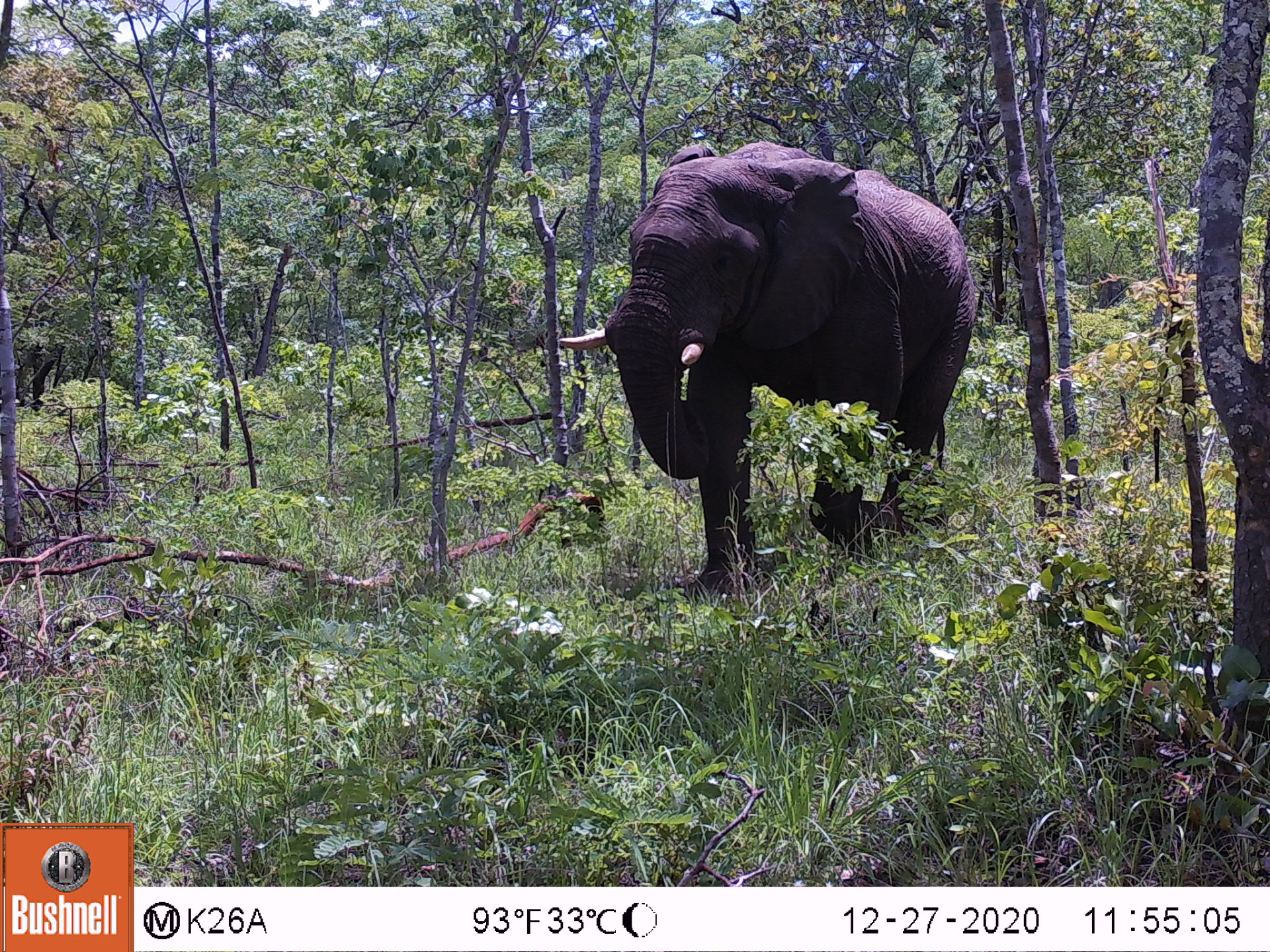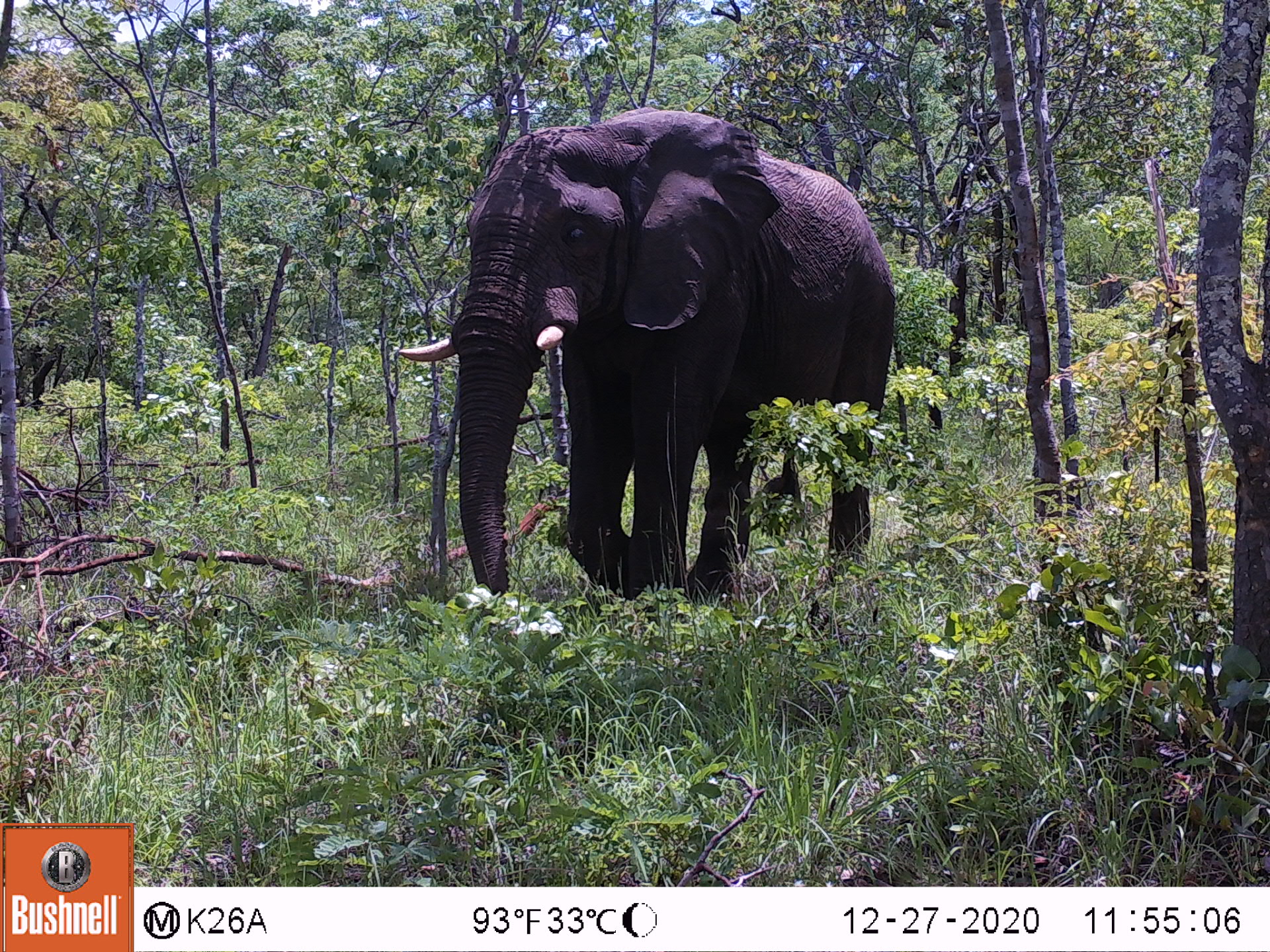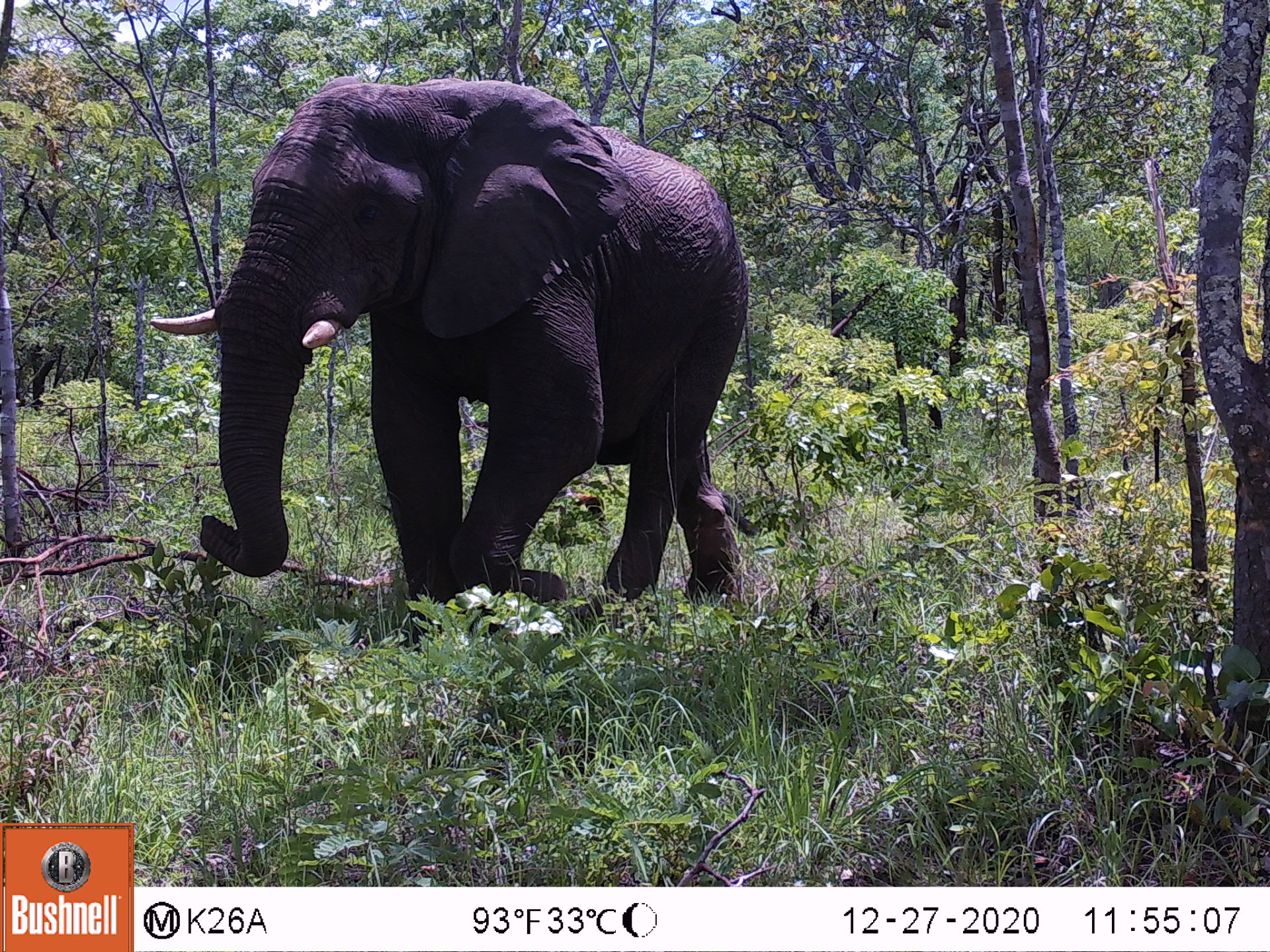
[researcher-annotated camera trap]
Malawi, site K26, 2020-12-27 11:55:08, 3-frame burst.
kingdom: Animalia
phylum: Chordata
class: Mammalia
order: Proboscidea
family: Elephantidae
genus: Loxodonta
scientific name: Loxodonta africana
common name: african savanna elephant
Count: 1.